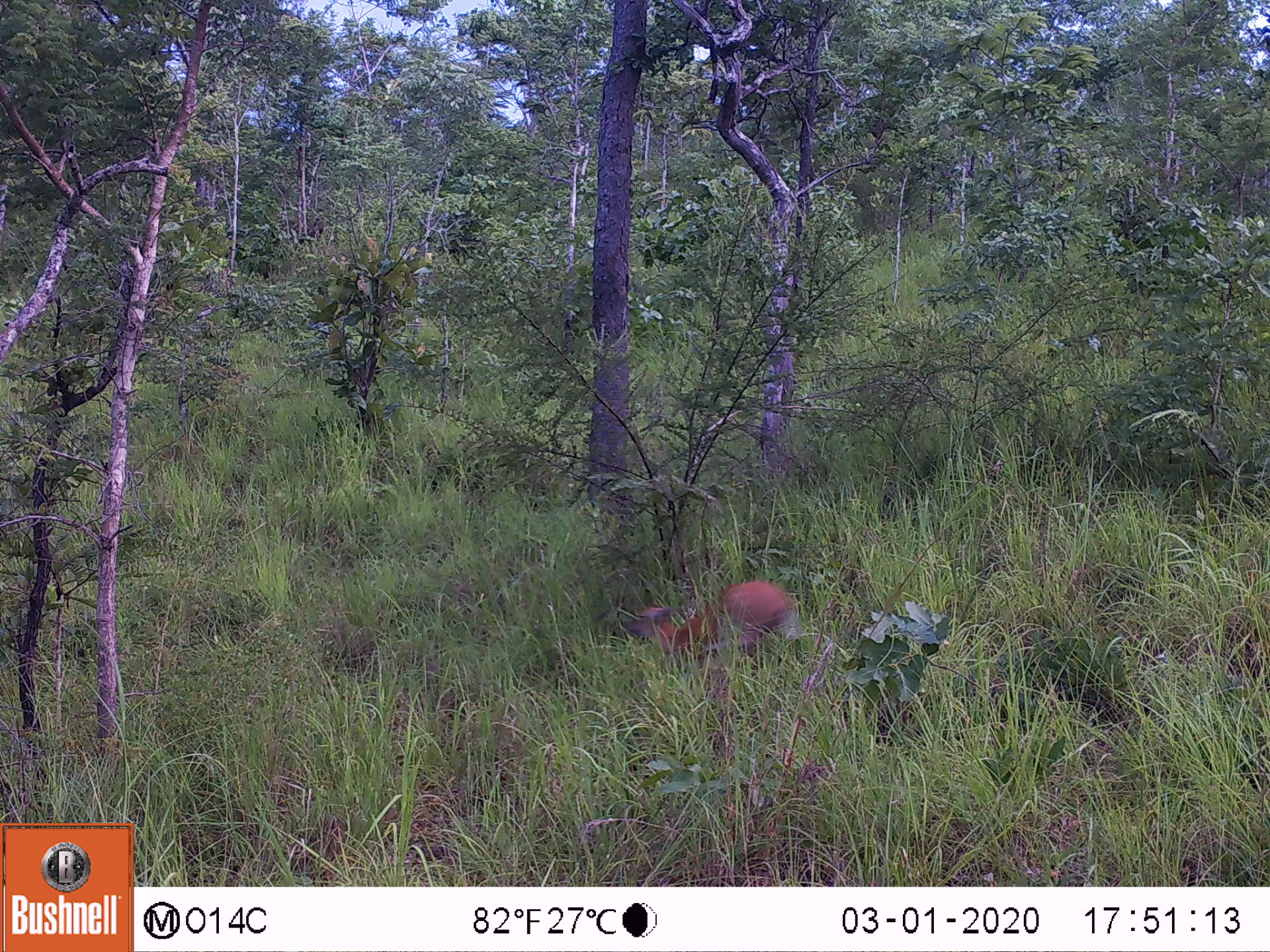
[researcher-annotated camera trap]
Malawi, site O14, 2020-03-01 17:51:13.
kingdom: Animalia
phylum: Chordata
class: Mammalia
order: Artiodactyla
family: Bovidae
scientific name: Antilopinae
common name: small antelope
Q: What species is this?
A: Small antelope (Antilopinae).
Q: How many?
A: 1.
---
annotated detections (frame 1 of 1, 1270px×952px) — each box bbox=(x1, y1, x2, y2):
small antelope: bbox=(609, 568, 830, 715)